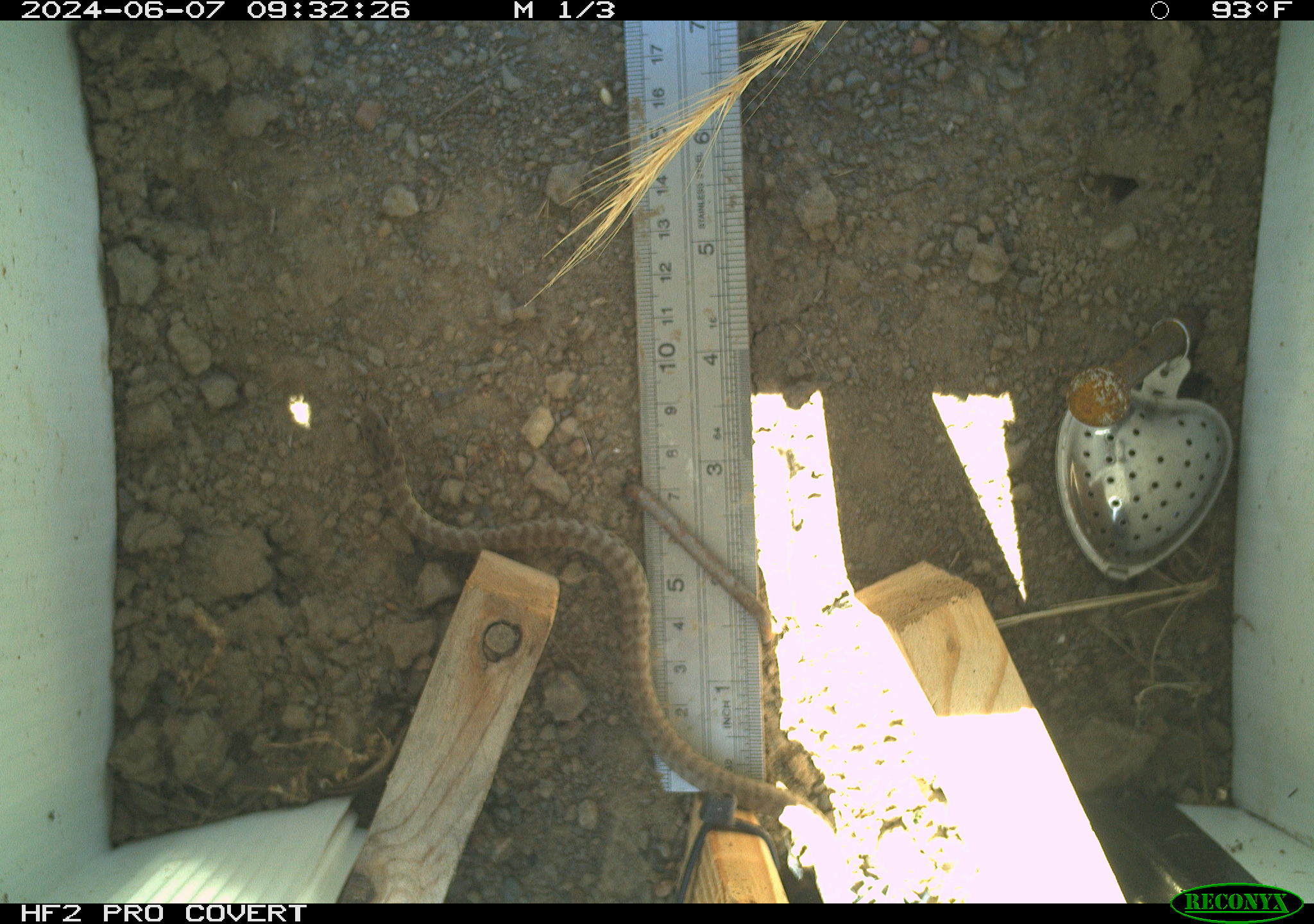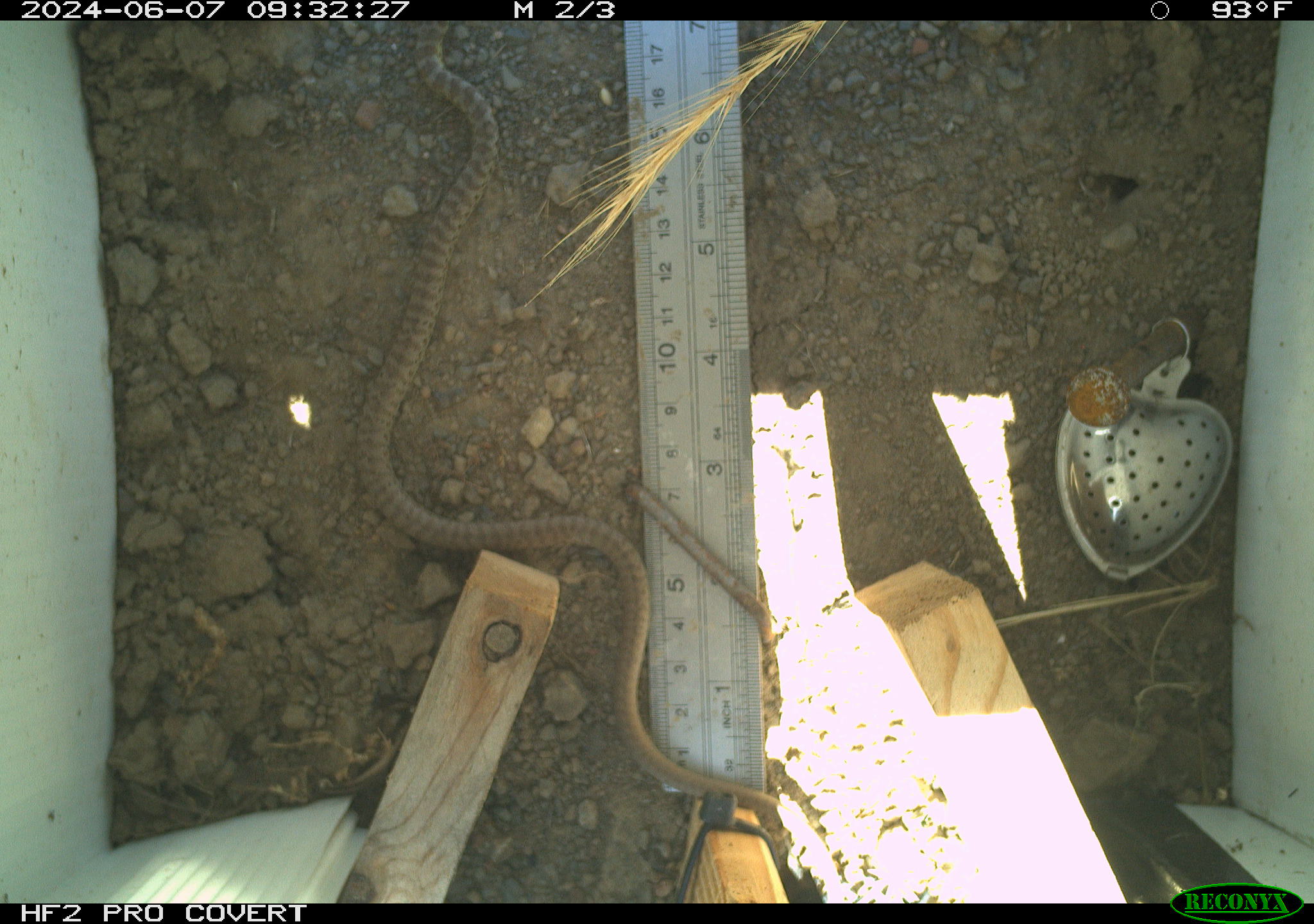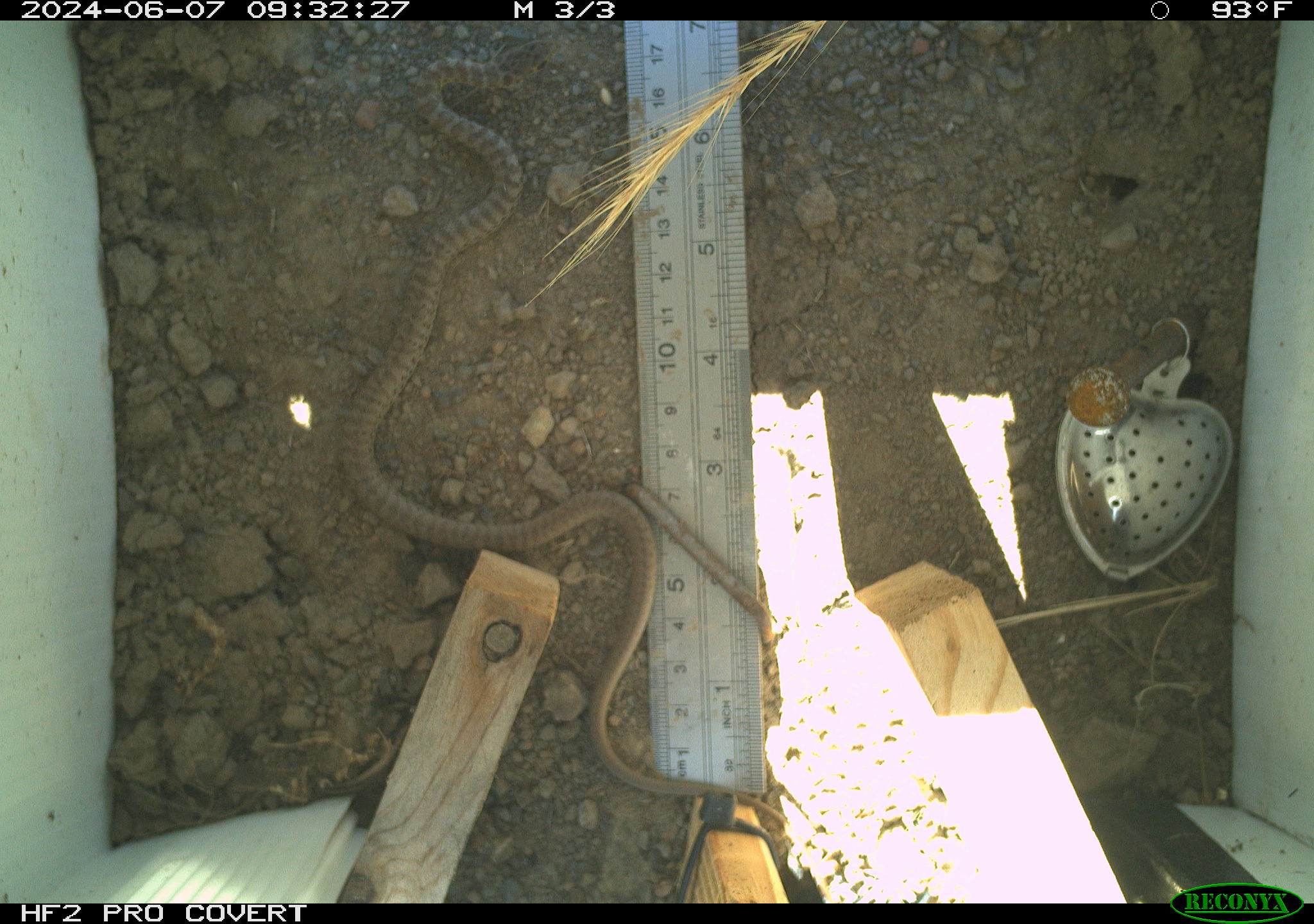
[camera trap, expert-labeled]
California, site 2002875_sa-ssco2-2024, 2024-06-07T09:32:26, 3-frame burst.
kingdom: Animalia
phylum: Chordata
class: Reptilia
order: Squamata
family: Colubridae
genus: Coluber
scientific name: Coluber constrictor mormon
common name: western yellow-bellied racer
Western yellow-bellied racer (Coluber constrictor mormon).